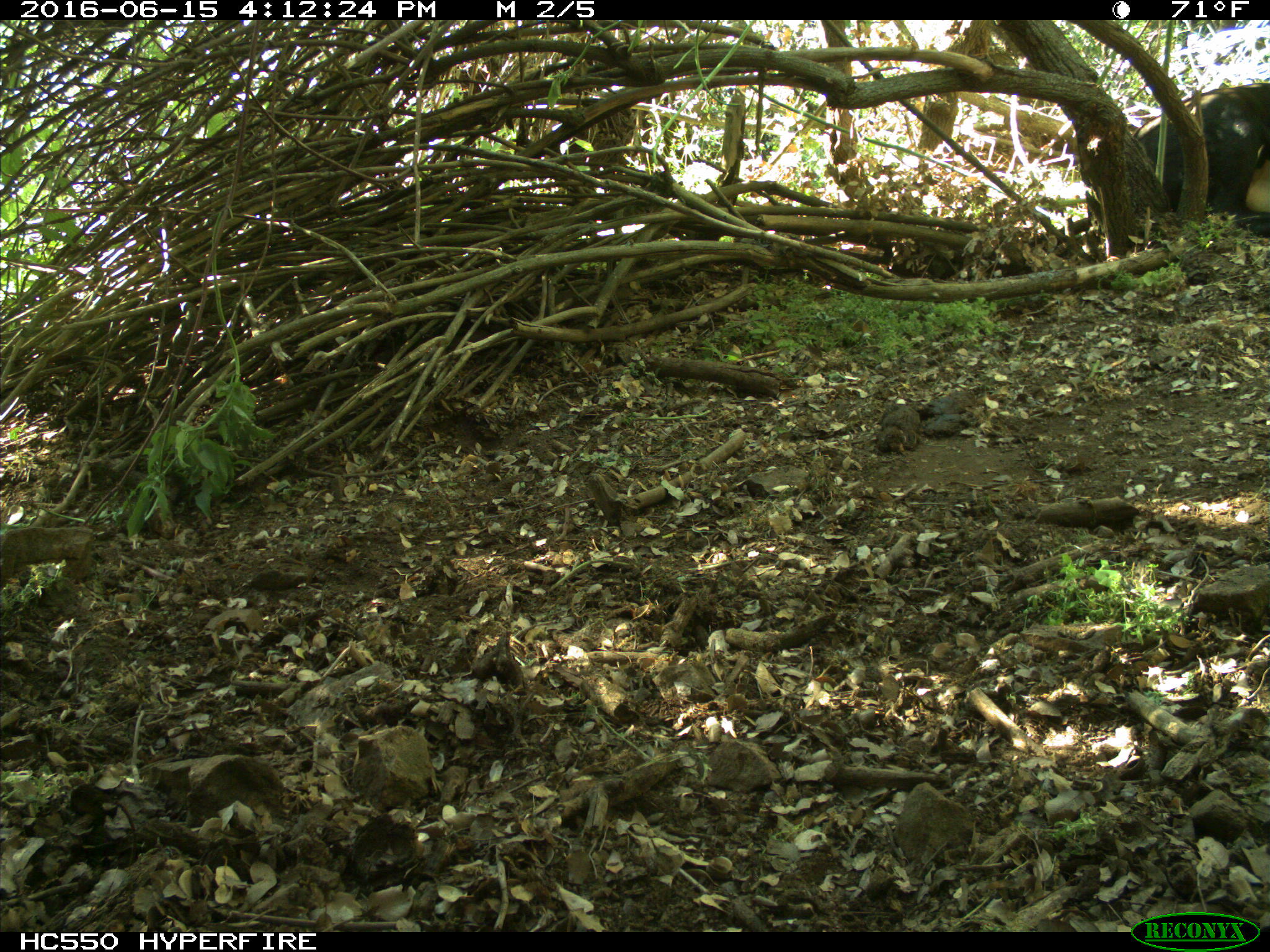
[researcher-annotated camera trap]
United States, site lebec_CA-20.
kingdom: Animalia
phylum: Chordata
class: Mammalia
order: Artiodactyla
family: Bovidae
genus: Bos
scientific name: Bos taurus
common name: domestic cow